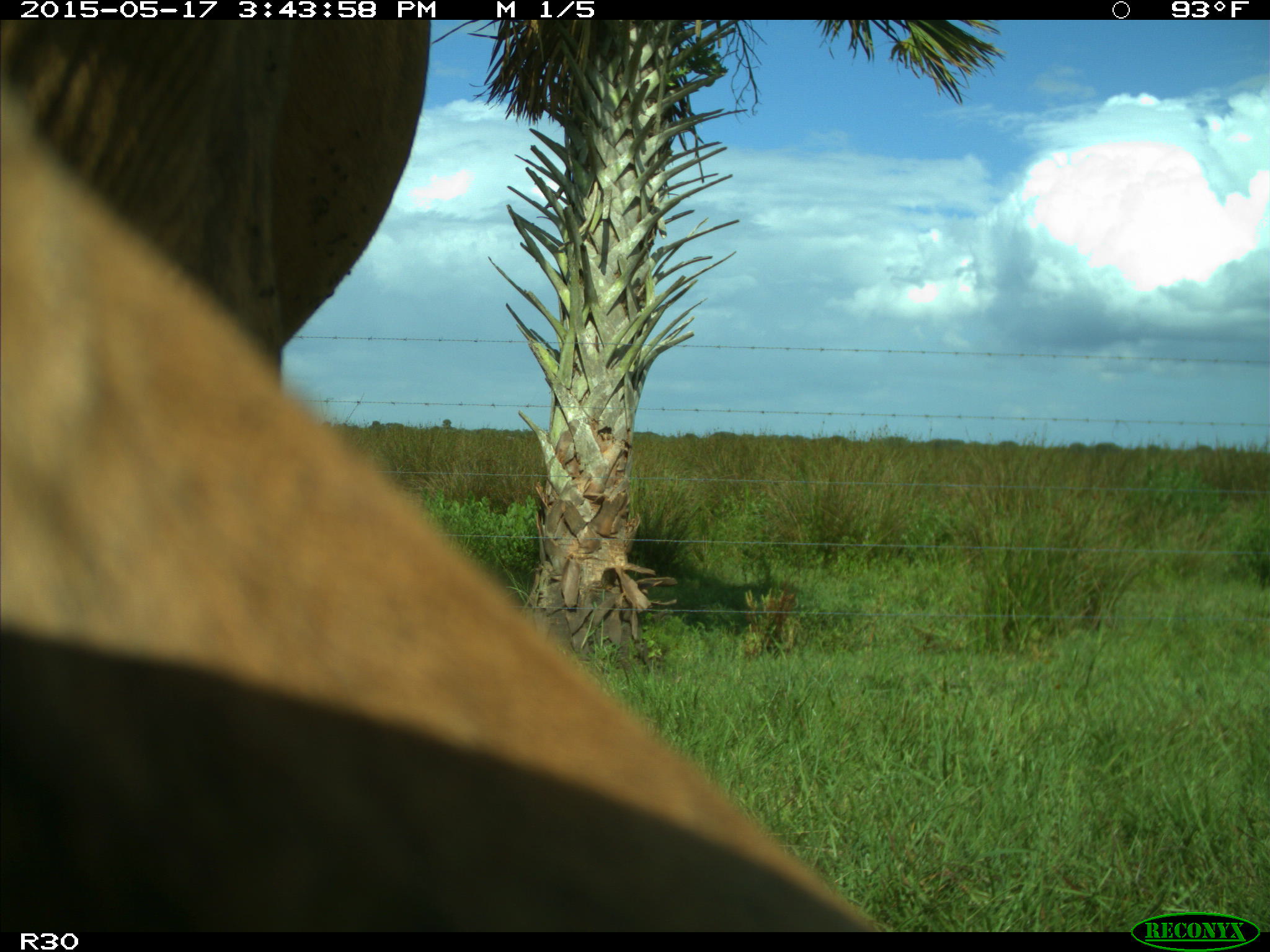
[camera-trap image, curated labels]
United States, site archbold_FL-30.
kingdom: Animalia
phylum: Chordata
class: Mammalia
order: Artiodactyla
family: Bovidae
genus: Bos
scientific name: Bos taurus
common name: domestic cow